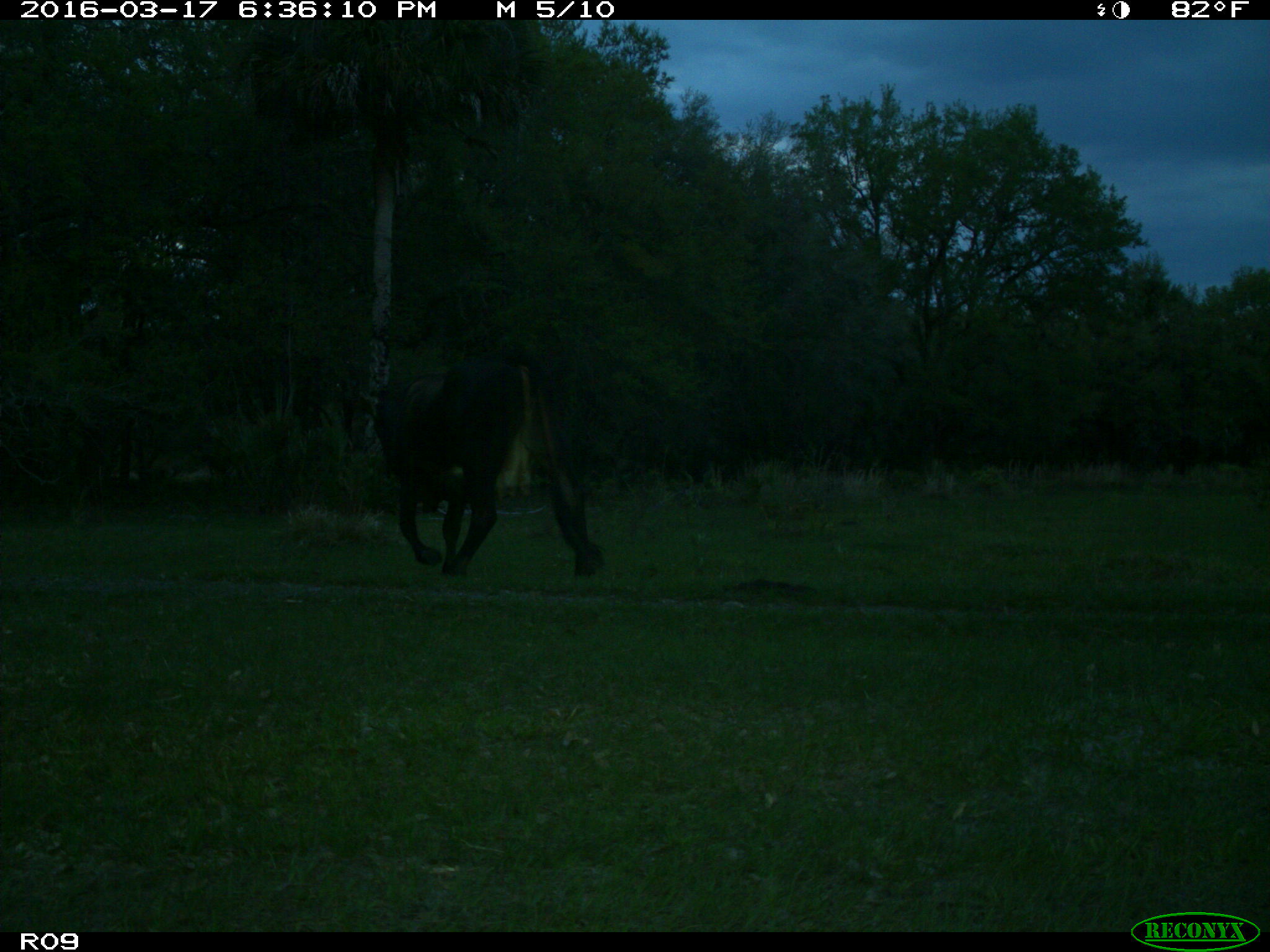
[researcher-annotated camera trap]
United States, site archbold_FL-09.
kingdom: Animalia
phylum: Chordata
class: Mammalia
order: Artiodactyla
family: Bovidae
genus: Bos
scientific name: Bos taurus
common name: domestic cow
Bos taurus (domestic cow).